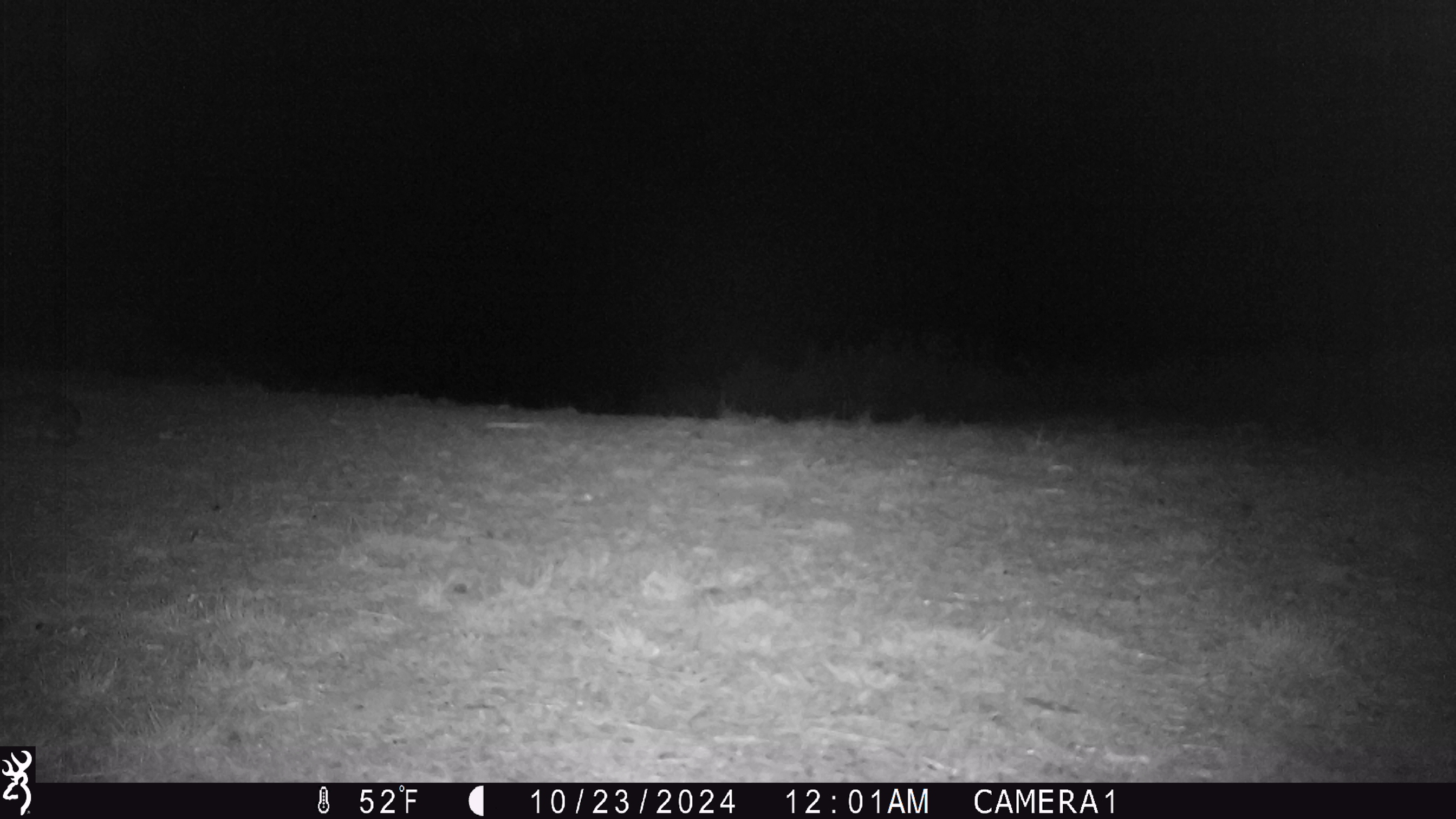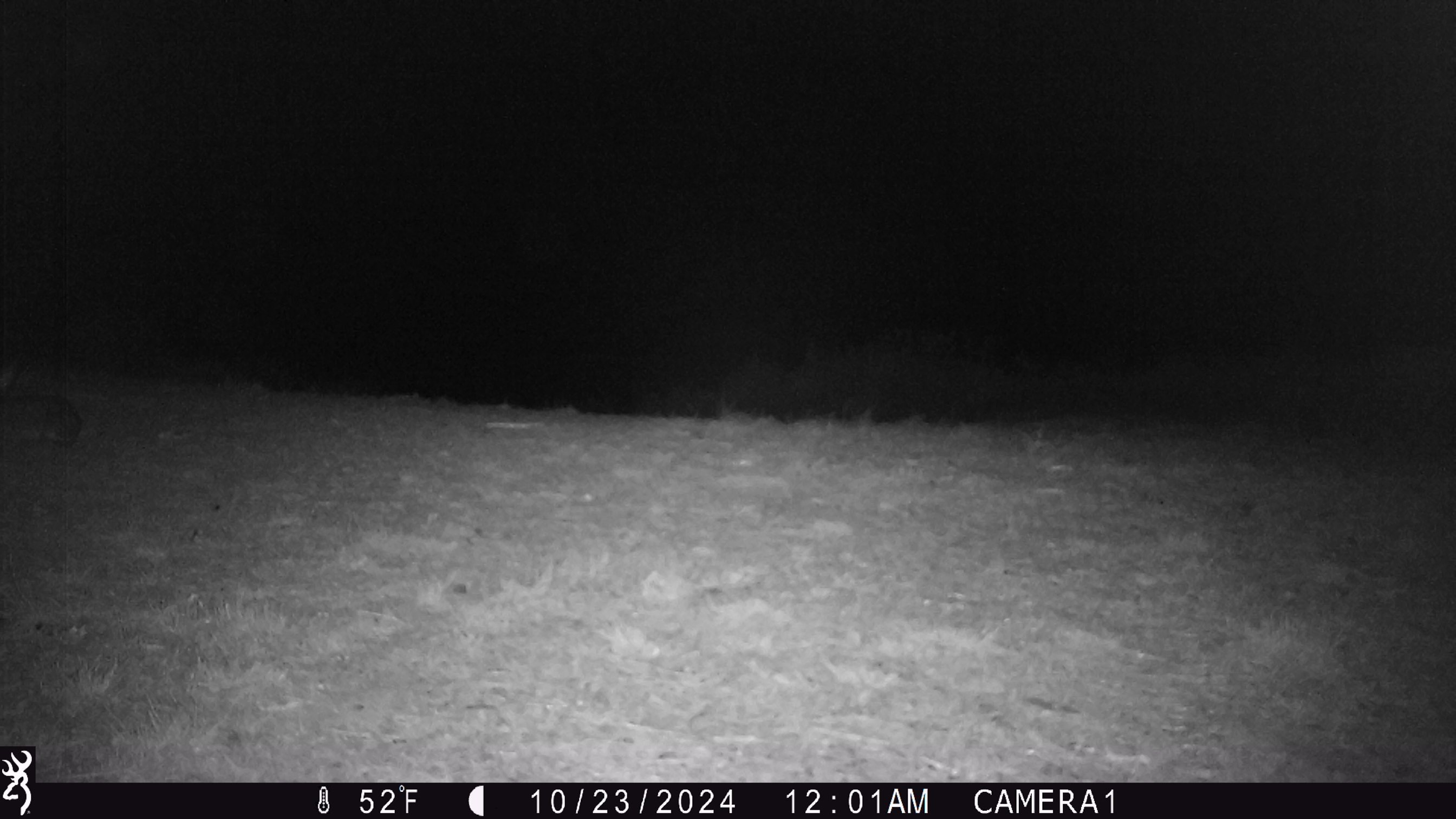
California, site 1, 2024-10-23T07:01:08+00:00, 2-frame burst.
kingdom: Animalia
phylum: Chordata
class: Mammalia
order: Carnivora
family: Canidae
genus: Urocyon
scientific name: Urocyon cinereoargenteus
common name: gray fox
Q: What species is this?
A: Gray fox (Urocyon cinereoargenteus).